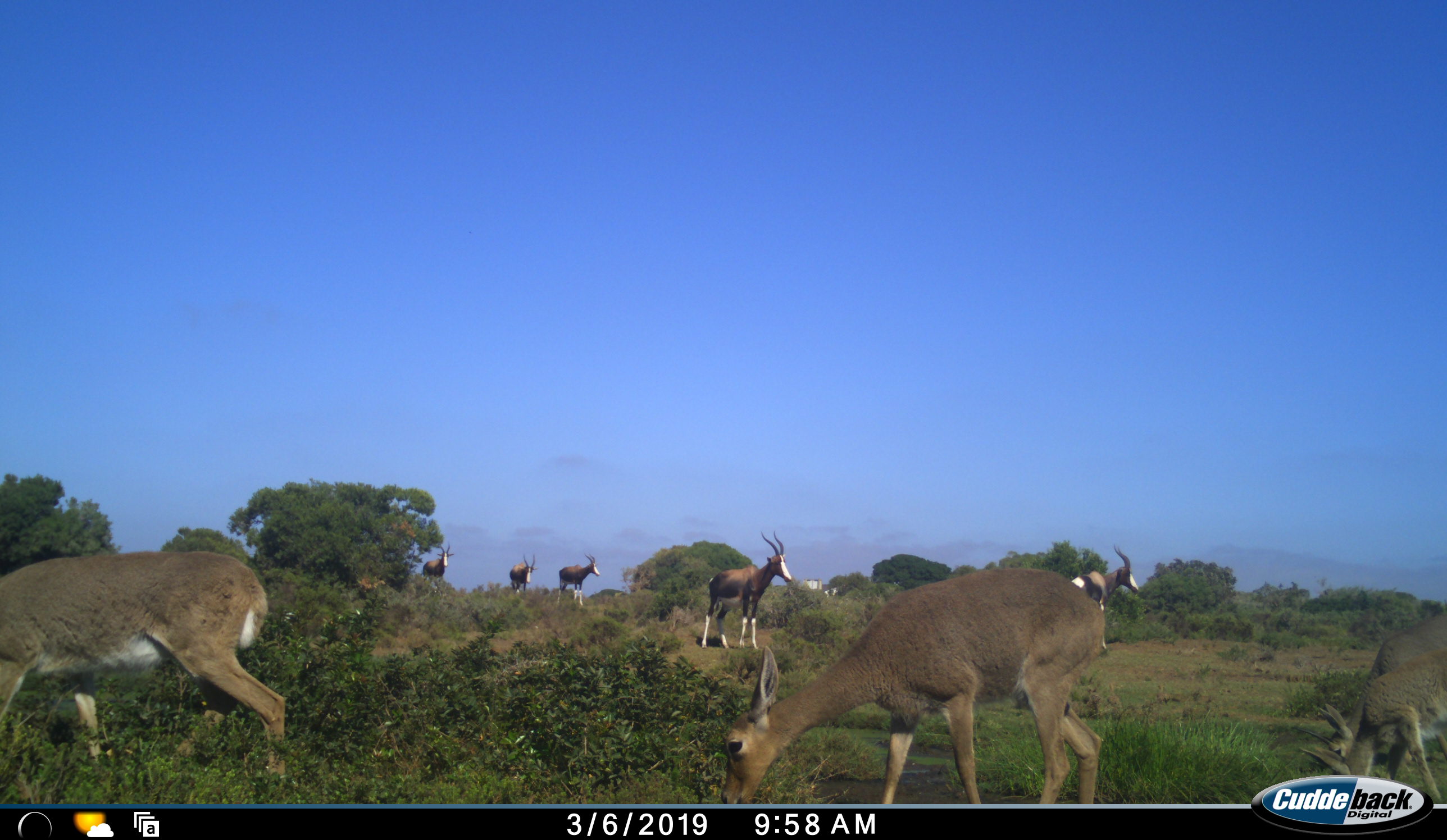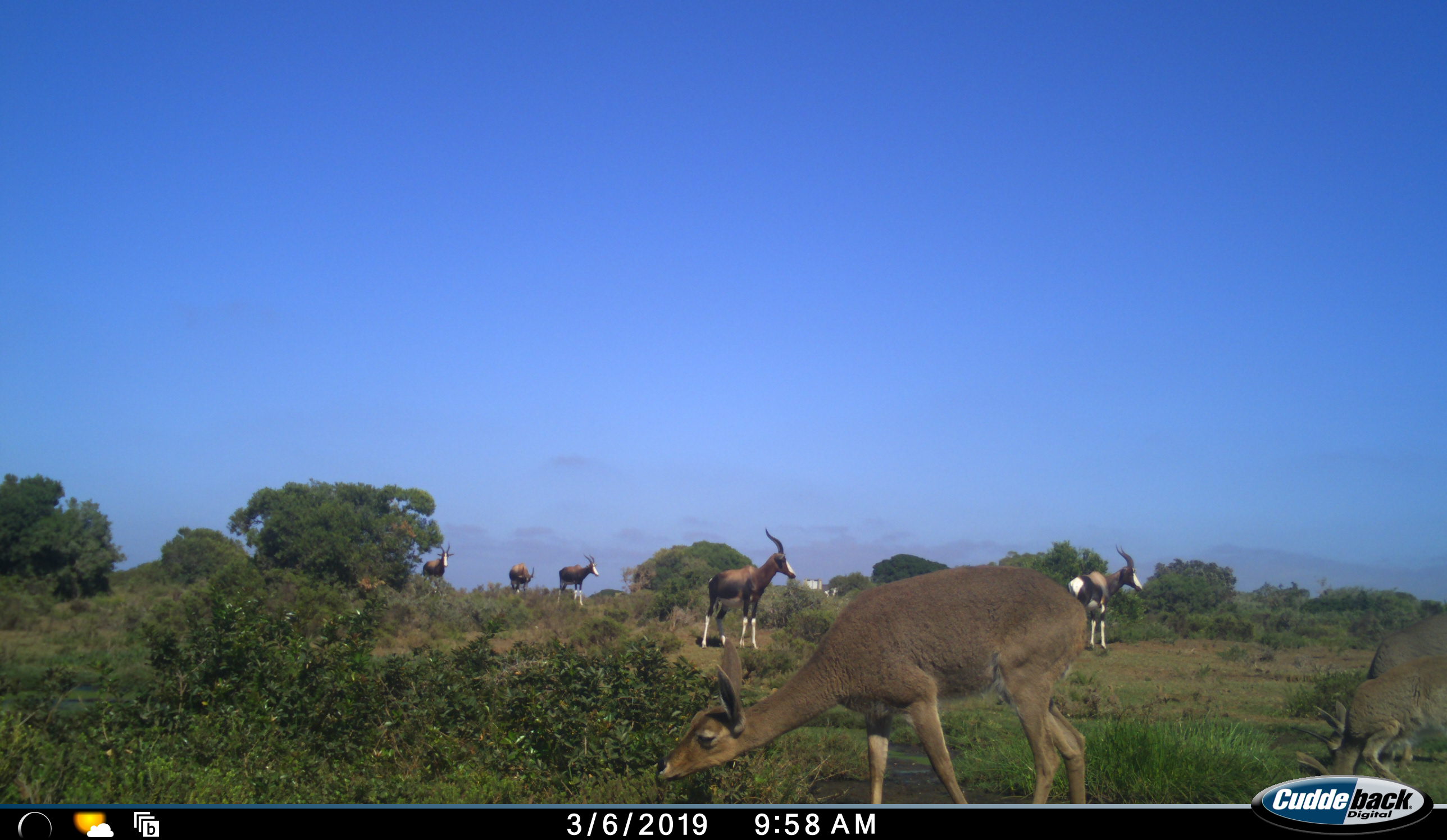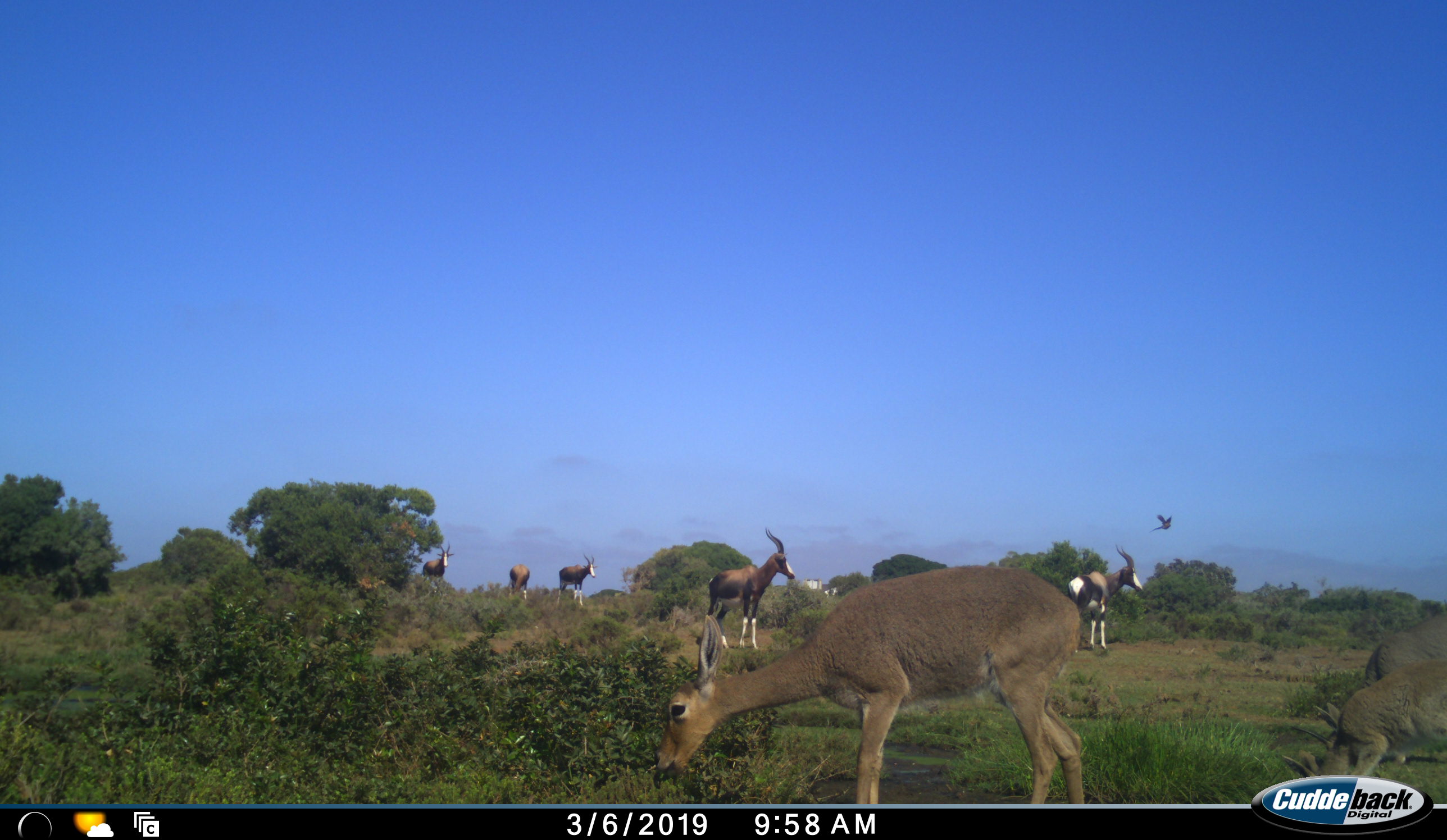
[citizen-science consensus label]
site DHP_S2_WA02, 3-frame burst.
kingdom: Animalia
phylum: Chordata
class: Mammalia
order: Artiodactyla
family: Bovidae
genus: Damaliscus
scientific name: Damaliscus pygargus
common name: bontebok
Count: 5.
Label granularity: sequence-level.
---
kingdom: Animalia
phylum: Chordata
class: Mammalia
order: Artiodactyla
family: Bovidae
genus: Pelea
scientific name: Pelea capreolus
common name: grey rhebok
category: rhebokgrey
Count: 4.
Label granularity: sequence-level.